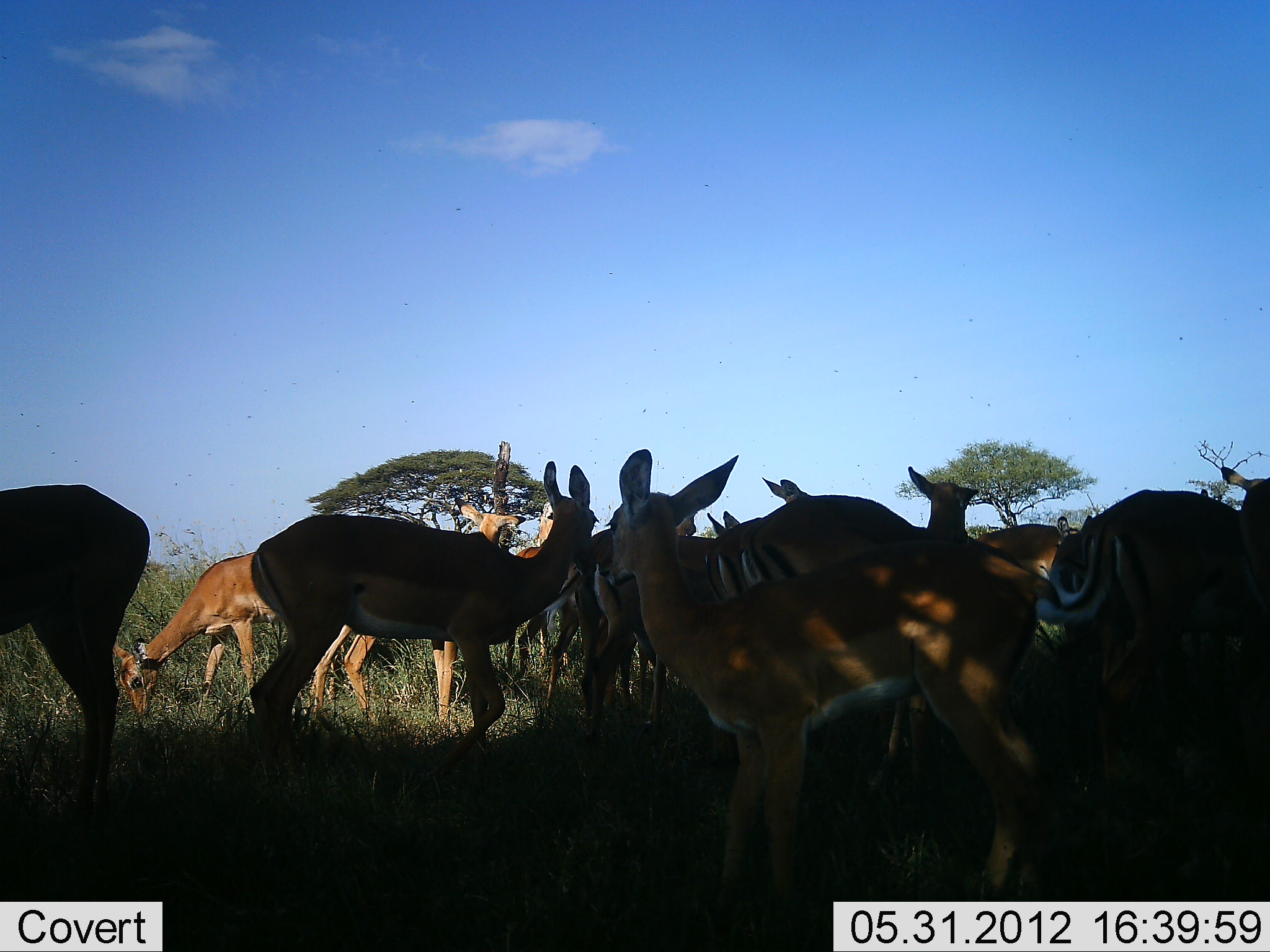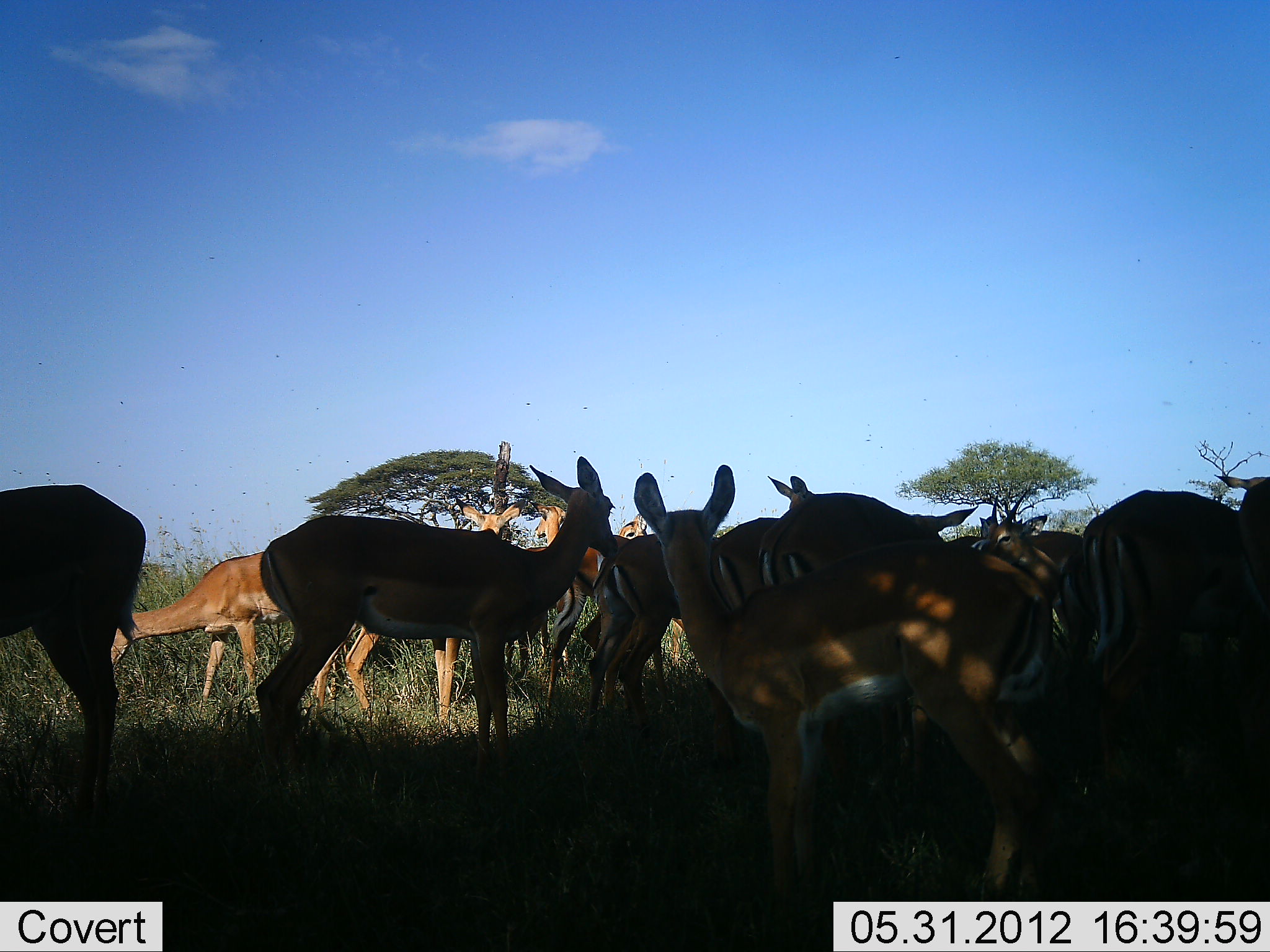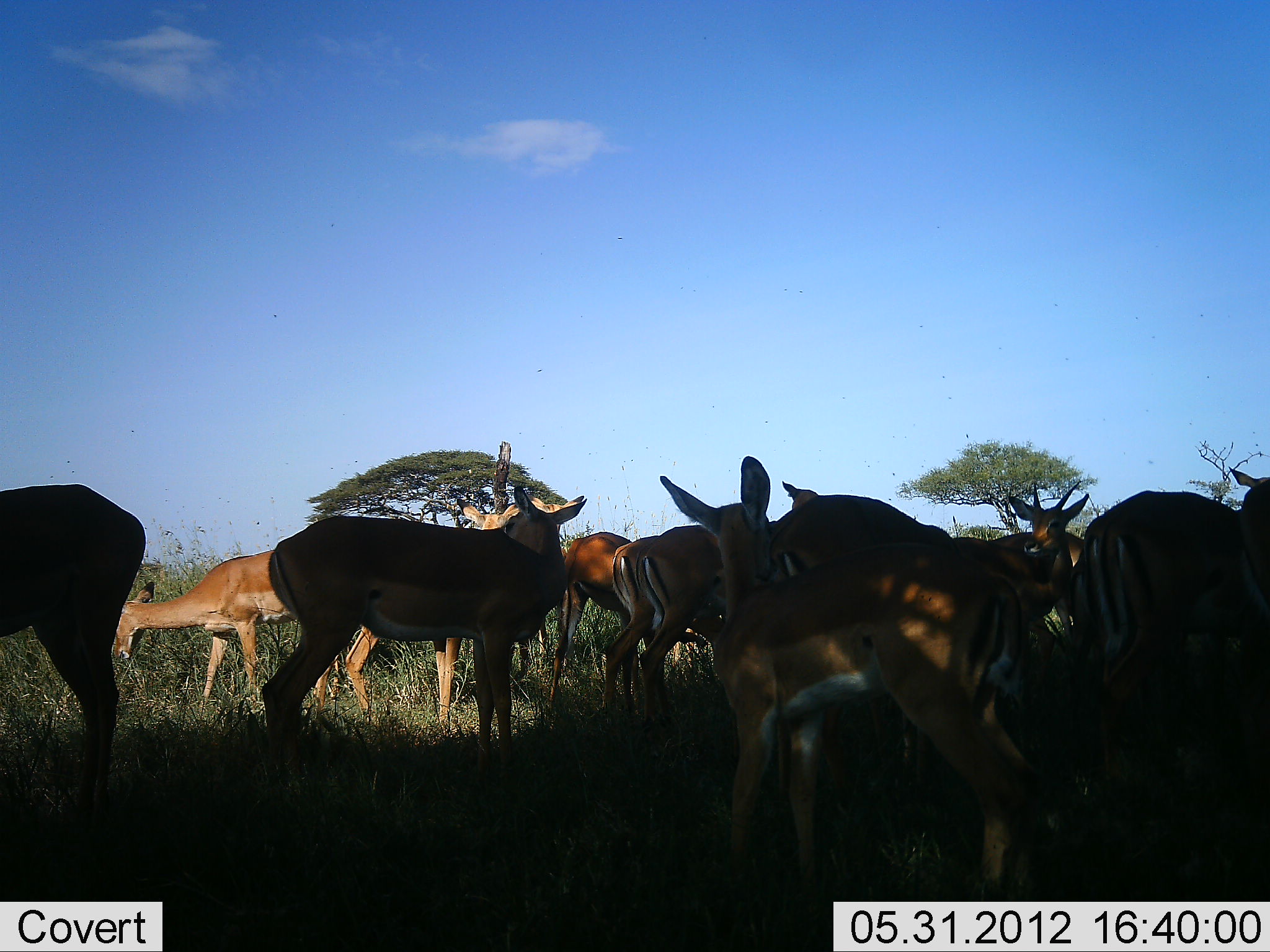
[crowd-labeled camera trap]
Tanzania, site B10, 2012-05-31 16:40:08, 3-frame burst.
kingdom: Animalia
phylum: Chordata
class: Mammalia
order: Artiodactyla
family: Bovidae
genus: Aepyceros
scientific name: Aepyceros melampus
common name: impala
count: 11-50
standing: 100%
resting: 10%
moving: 20%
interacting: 30%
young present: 0%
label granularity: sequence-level